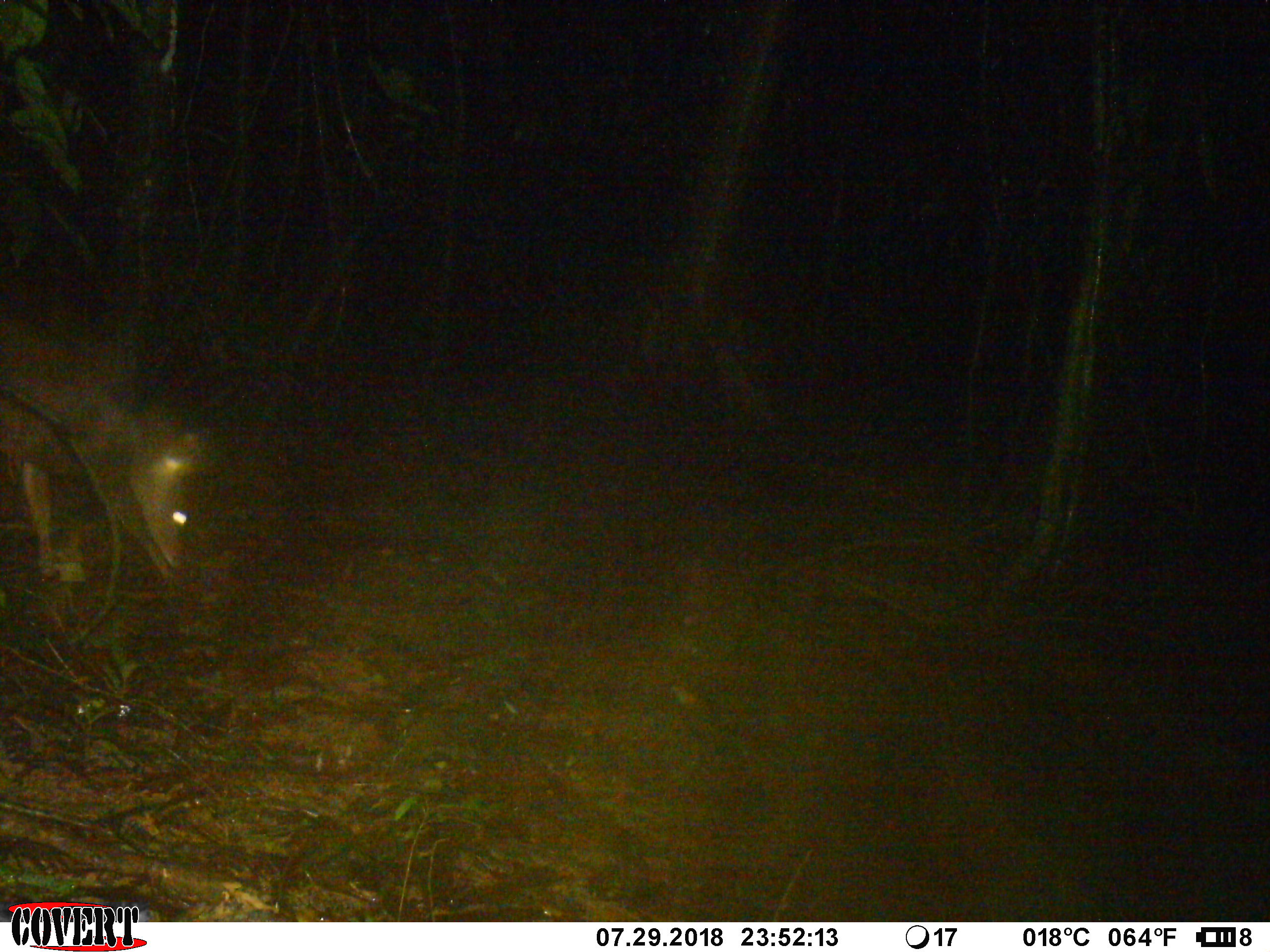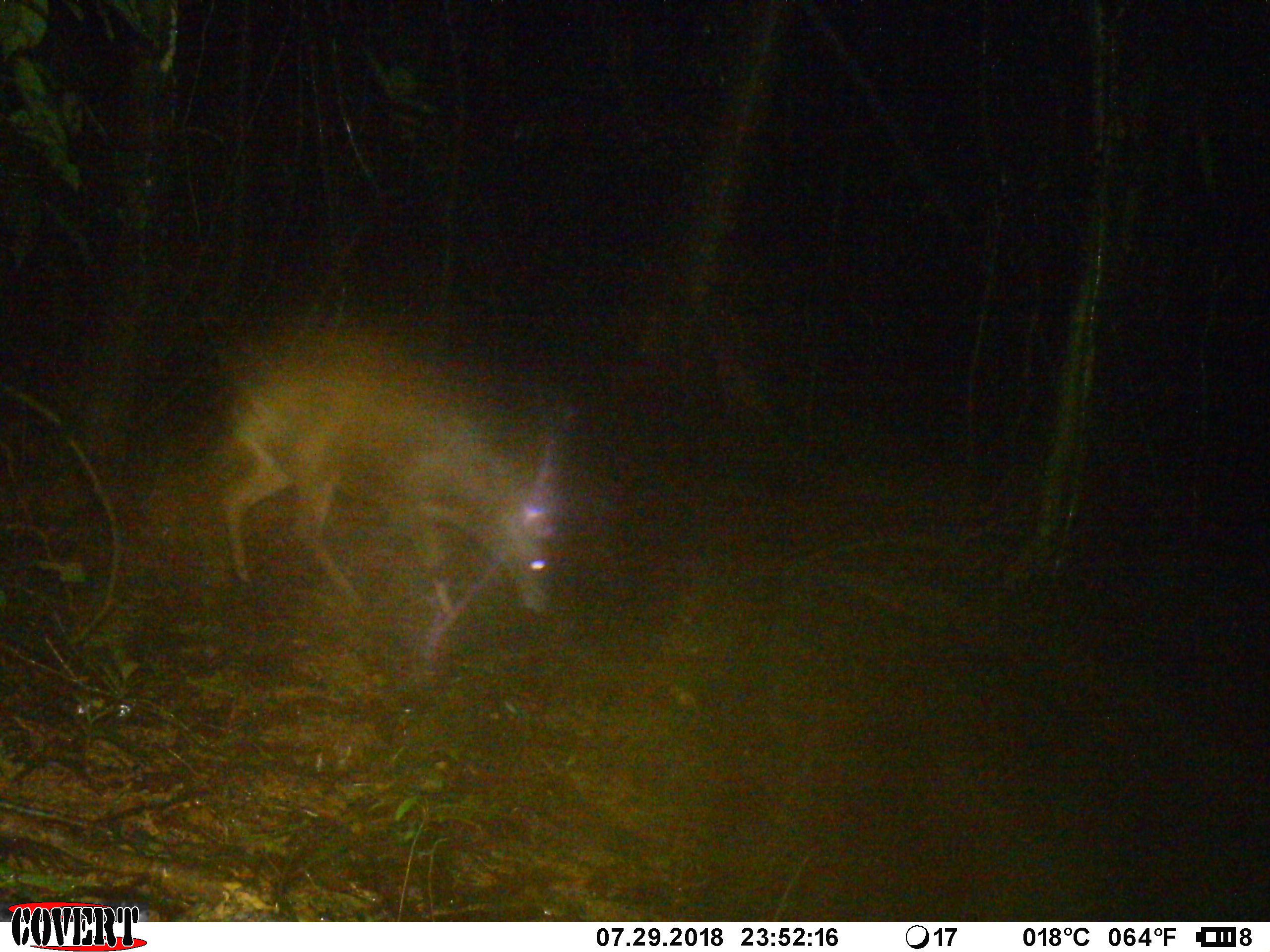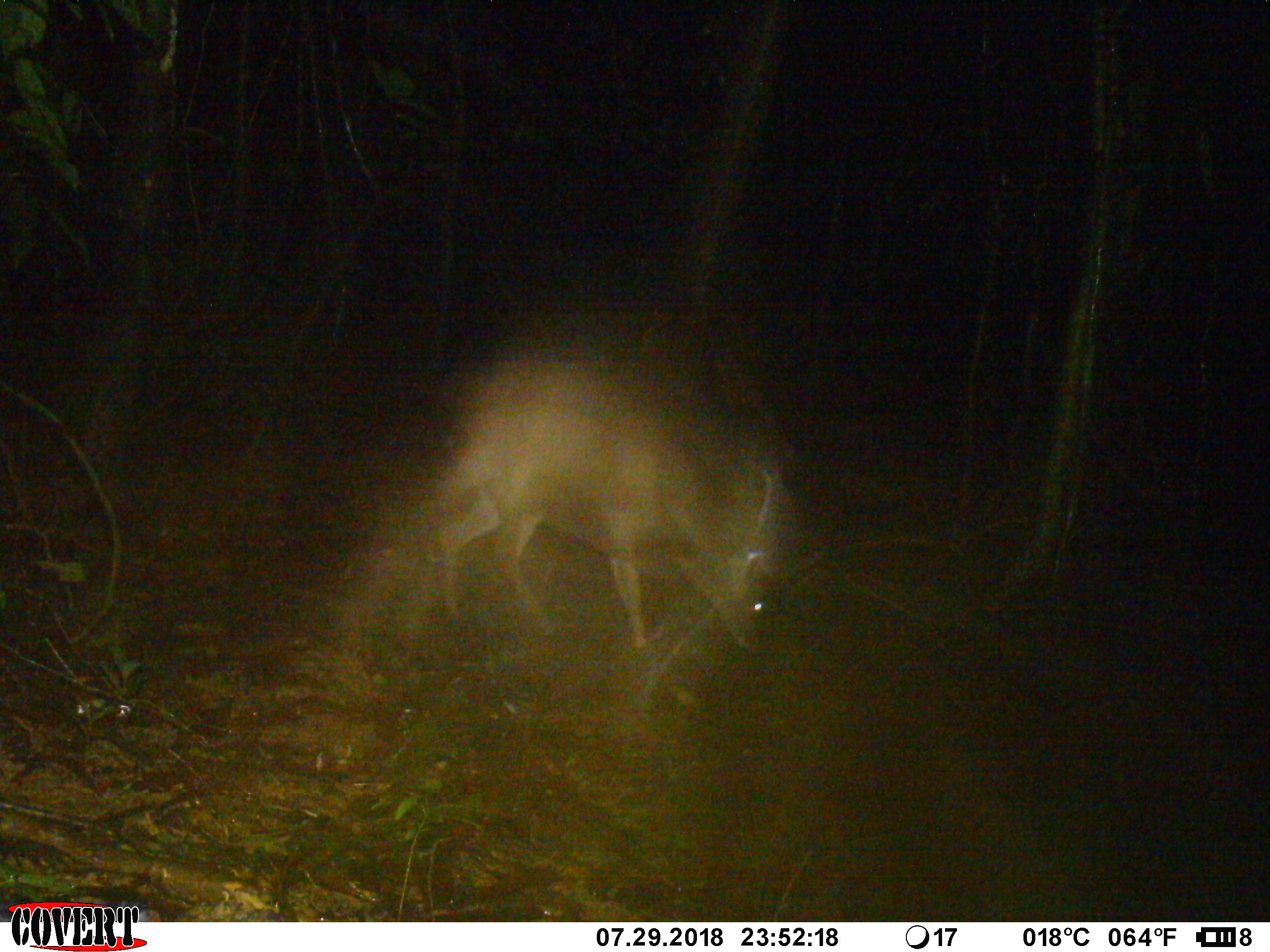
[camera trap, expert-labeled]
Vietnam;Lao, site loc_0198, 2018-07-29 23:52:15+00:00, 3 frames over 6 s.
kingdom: Animalia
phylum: Chordata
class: Mammalia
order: Artiodactyla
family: Cervidae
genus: Muntiacus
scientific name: Muntiacus vuquangensis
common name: large-antlered muntjac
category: large antlered muntjac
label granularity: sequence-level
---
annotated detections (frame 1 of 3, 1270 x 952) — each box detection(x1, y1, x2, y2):
large antlered muntjac: detection(0, 315, 220, 577)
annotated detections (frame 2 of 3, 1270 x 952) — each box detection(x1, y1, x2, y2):
large antlered muntjac: detection(218, 331, 564, 616)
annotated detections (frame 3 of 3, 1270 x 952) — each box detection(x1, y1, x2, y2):
large antlered muntjac: detection(428, 347, 779, 649)